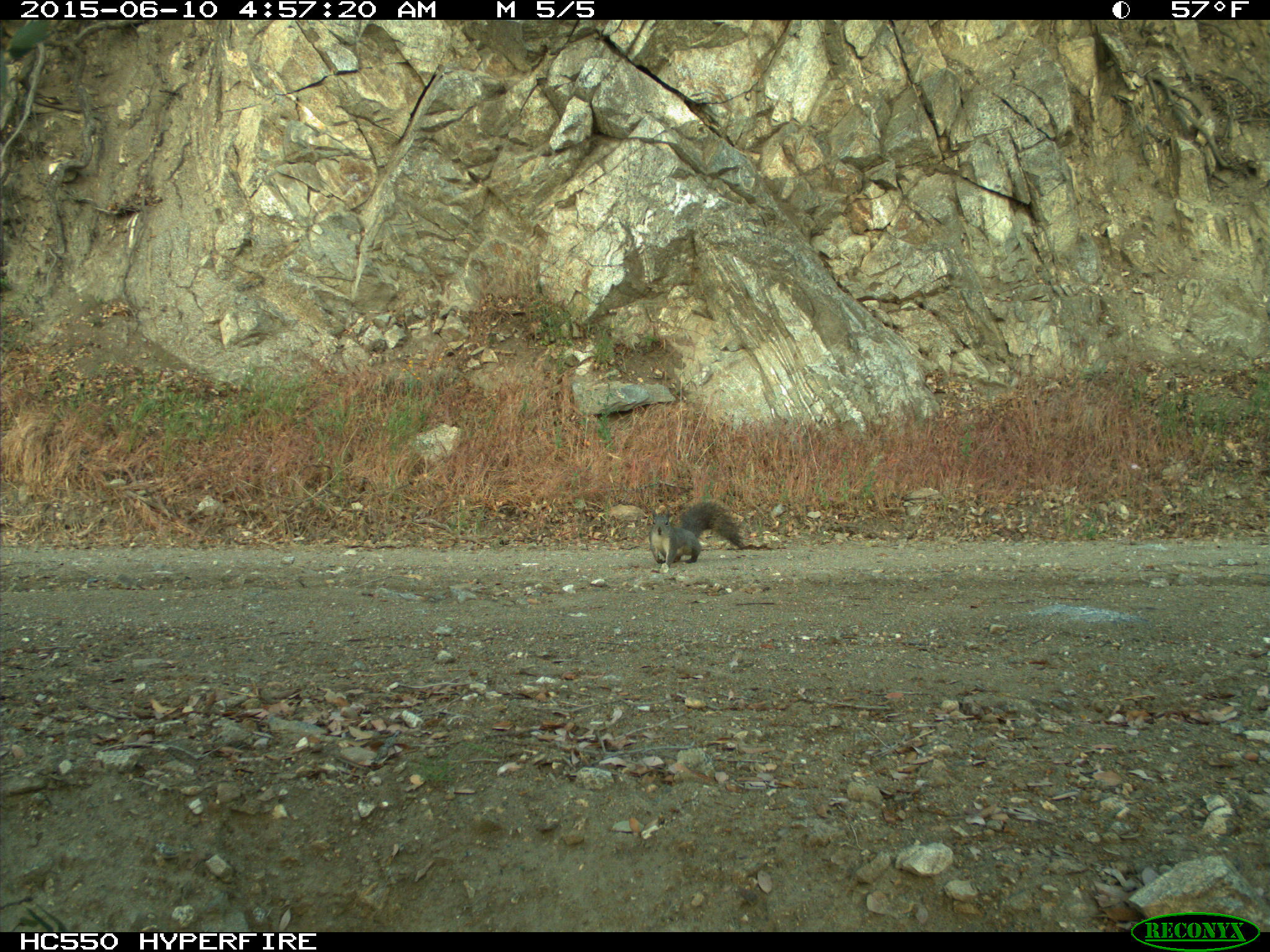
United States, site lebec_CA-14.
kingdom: Animalia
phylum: Chordata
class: Mammalia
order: Rodentia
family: Sciuridae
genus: Sciurus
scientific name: Sciurus carolinensis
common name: eastern gray squirrel